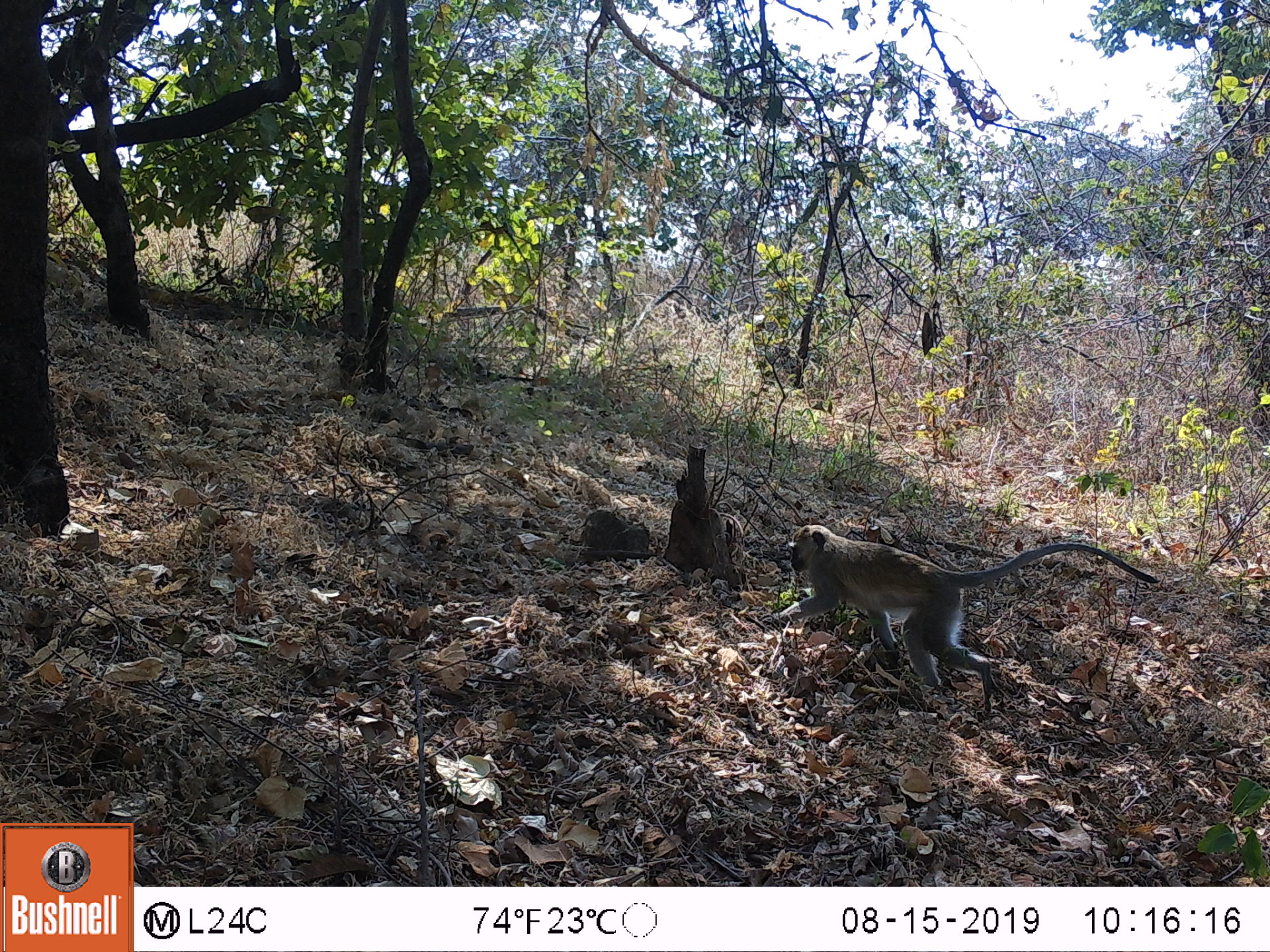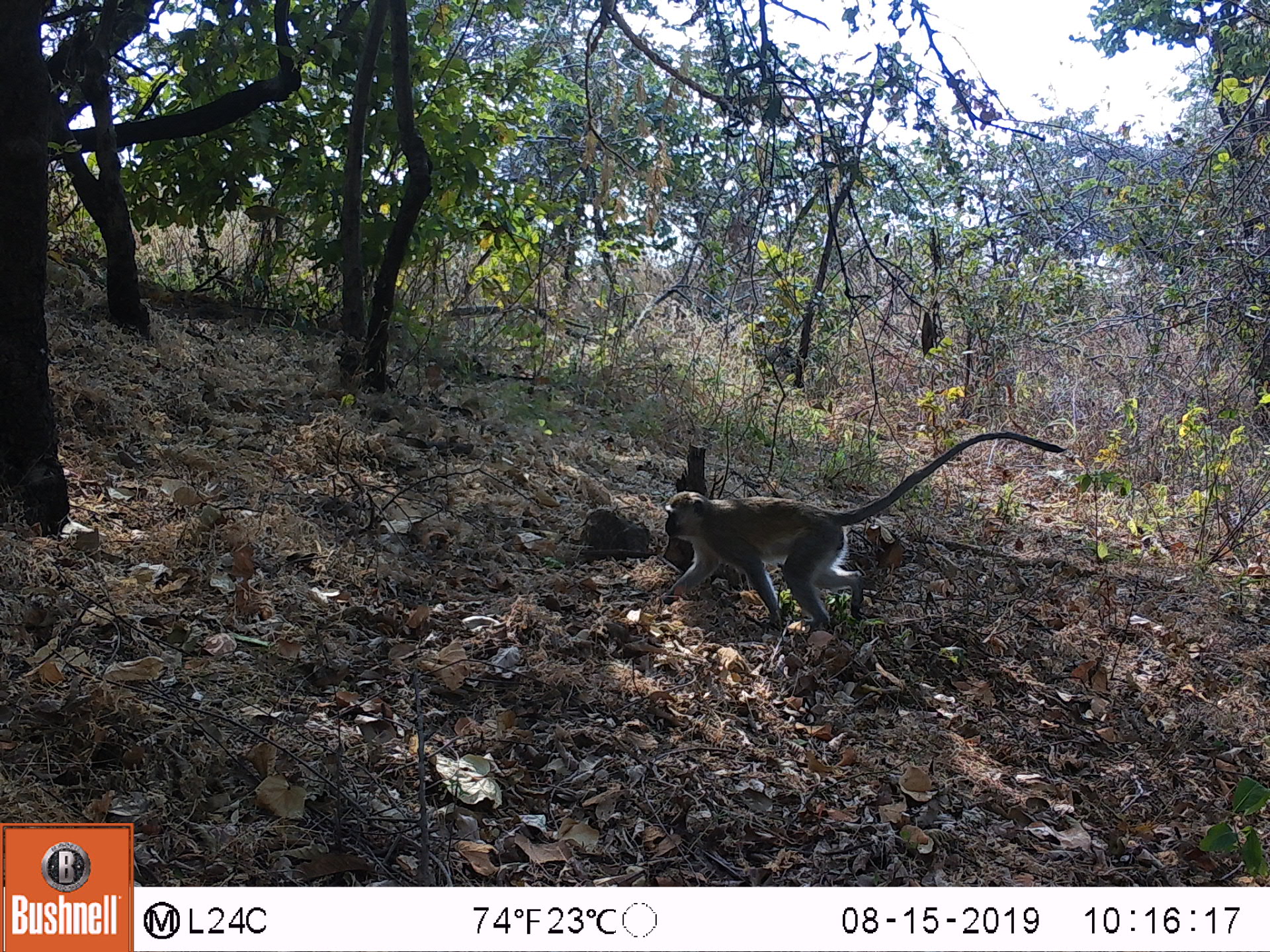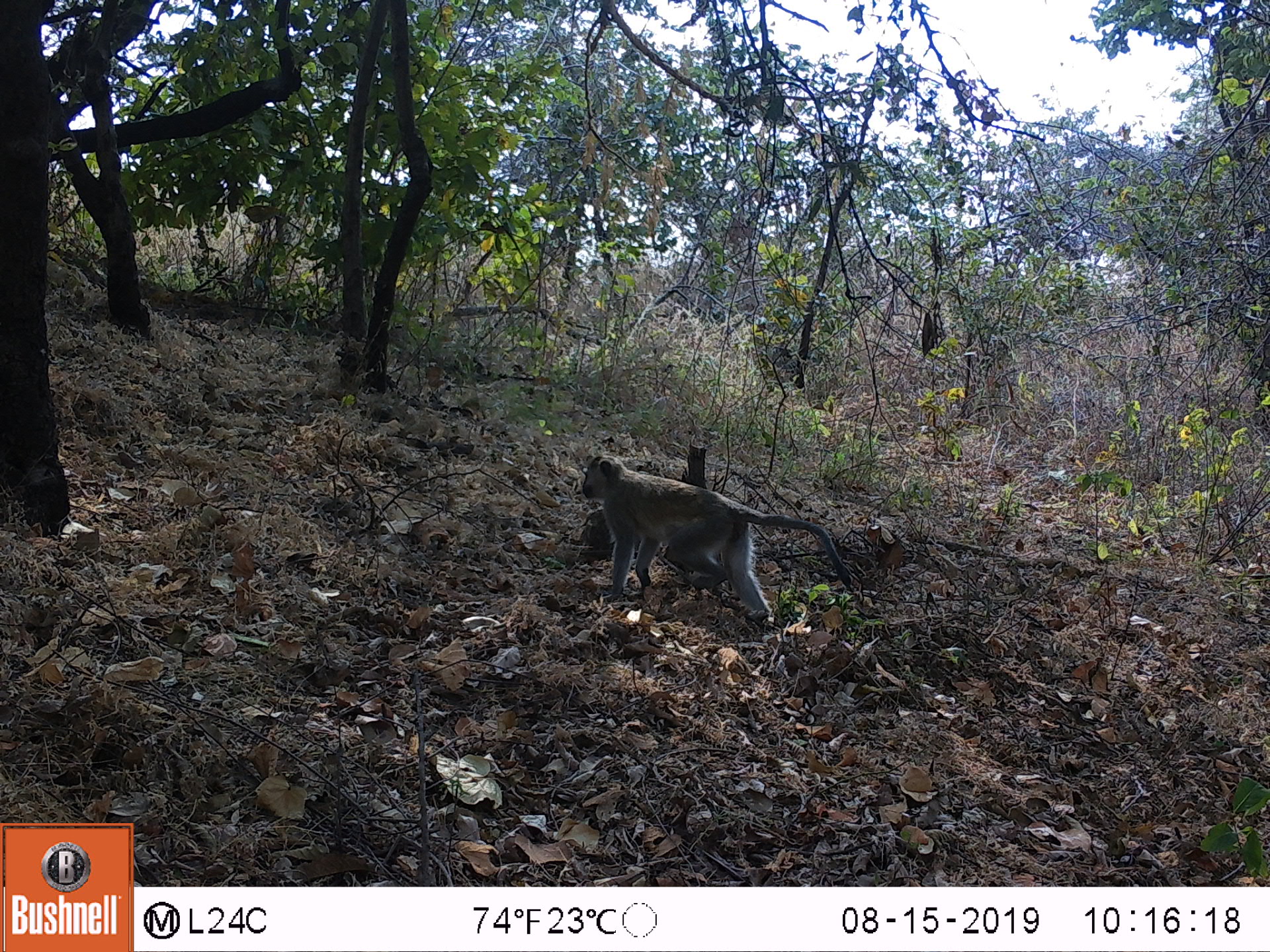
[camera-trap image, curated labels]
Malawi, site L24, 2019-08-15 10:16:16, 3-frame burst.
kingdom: Animalia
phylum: Chordata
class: Mammalia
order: Primates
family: Cercopithecidae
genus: Chlorocebus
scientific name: Chlorocebus pygerythrus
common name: vervet monkey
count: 1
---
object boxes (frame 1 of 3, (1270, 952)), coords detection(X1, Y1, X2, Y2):
vervet monkey: detection(765, 505, 1157, 690)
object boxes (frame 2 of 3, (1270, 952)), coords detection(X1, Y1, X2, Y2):
vervet monkey: detection(663, 424, 1066, 628)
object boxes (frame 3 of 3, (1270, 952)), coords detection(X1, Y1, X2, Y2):
vervet monkey: detection(566, 439, 857, 641)